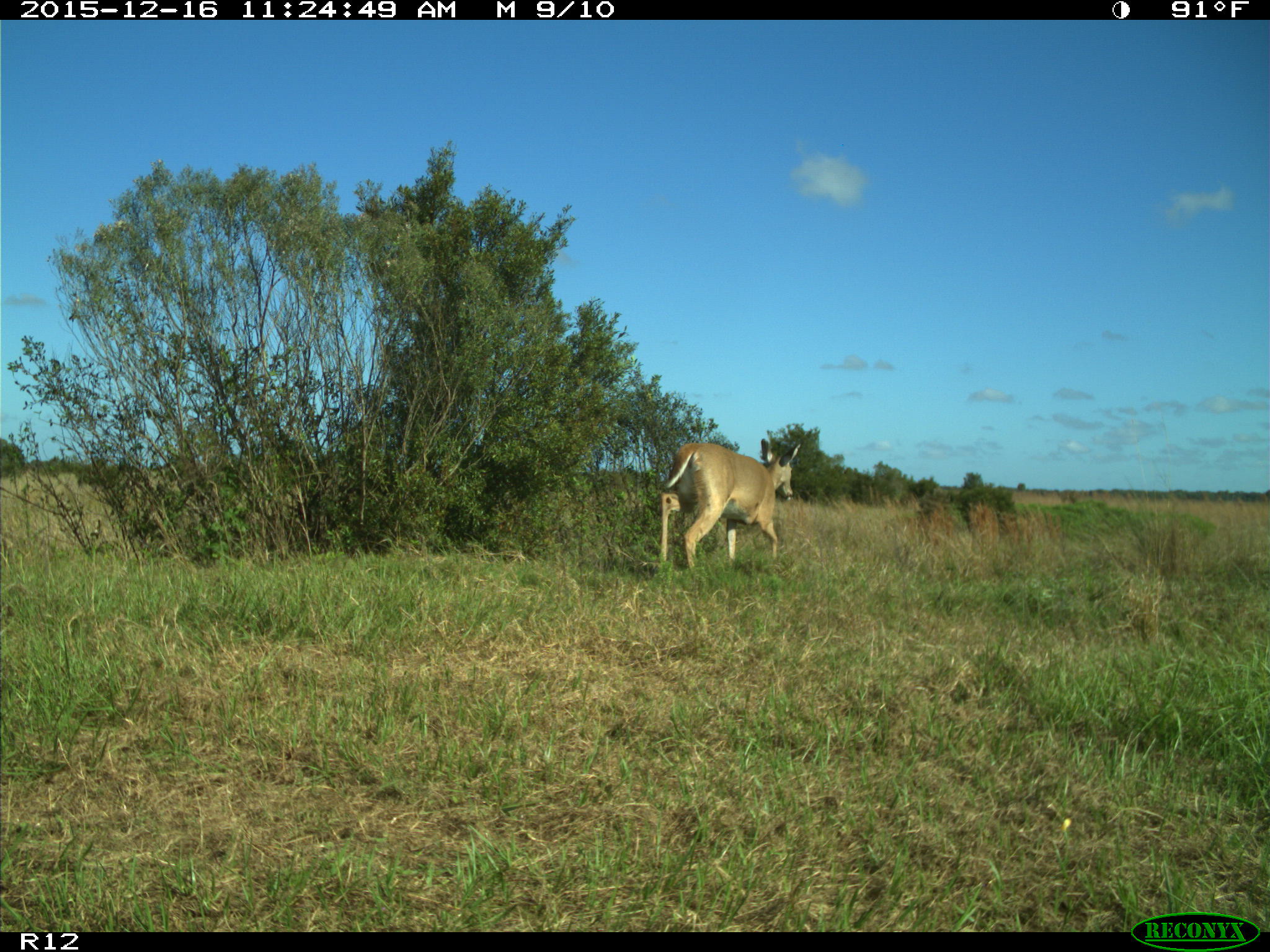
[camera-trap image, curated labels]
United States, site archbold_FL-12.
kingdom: Animalia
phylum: Chordata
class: Mammalia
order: Artiodactyla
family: Cervidae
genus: Odocoileus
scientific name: Odocoileus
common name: deer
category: unidentified deer